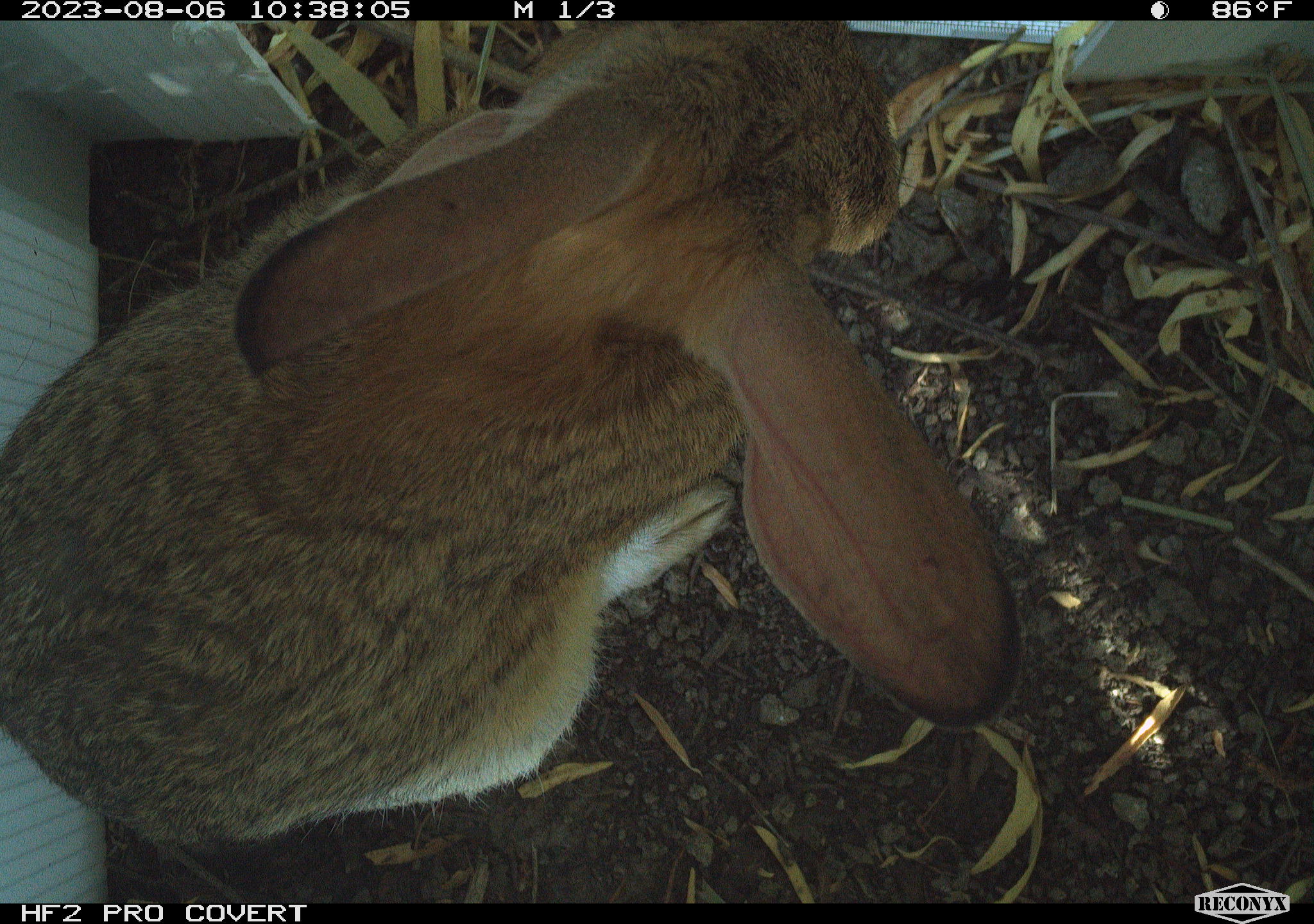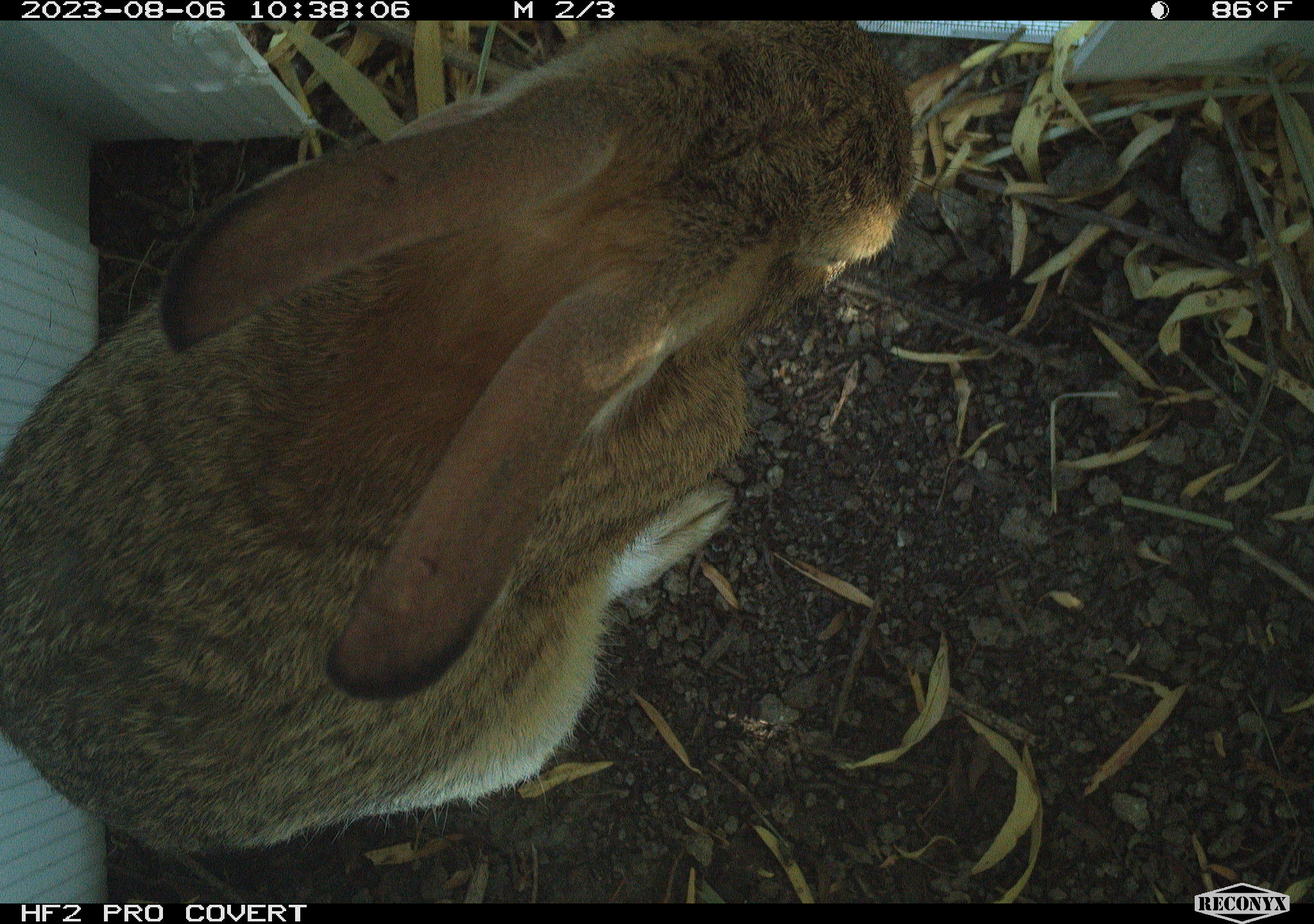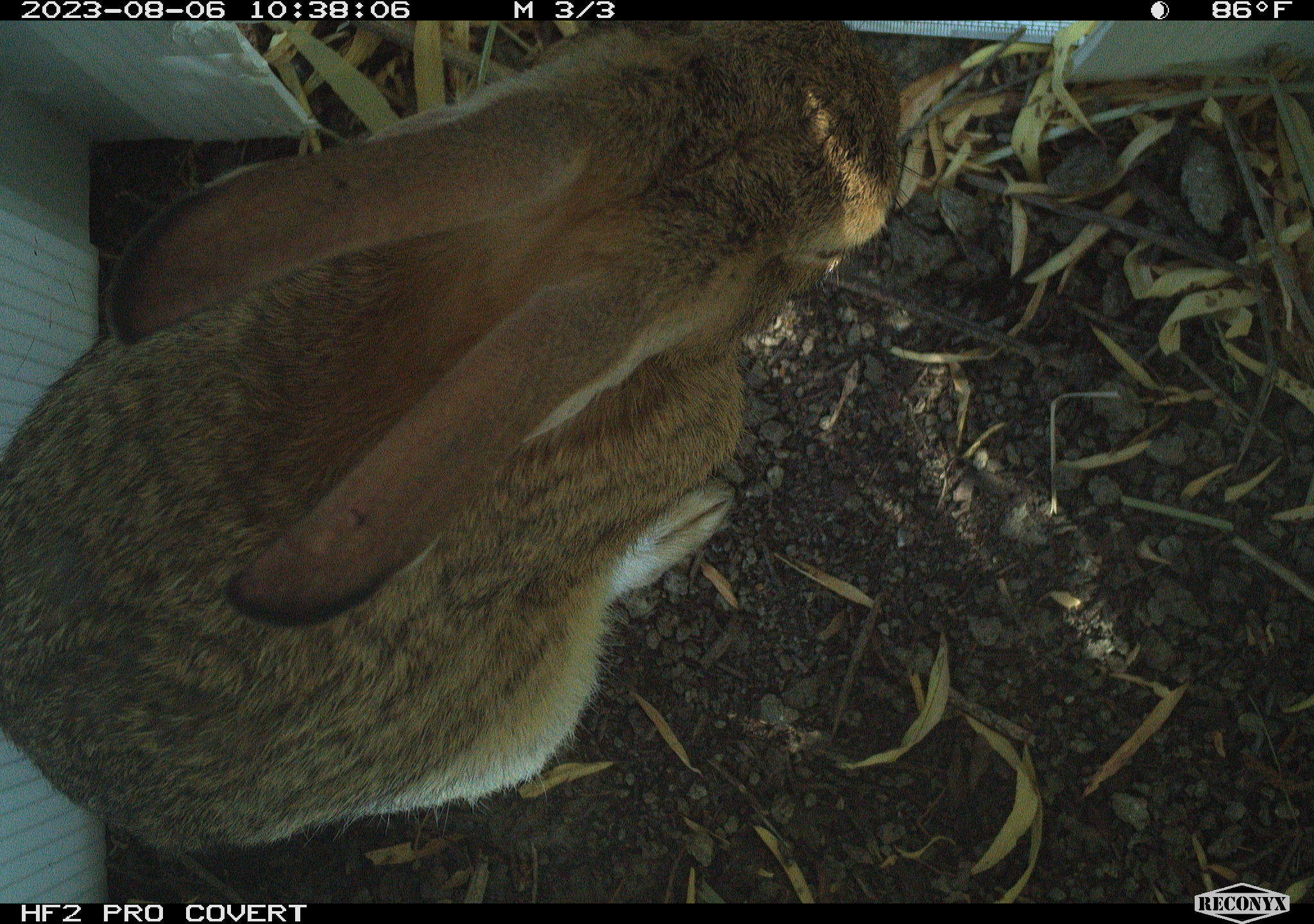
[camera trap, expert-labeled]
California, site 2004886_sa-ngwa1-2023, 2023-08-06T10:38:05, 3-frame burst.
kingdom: Animalia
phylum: Chordata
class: Mammalia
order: Lagomorpha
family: Leporidae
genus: Sylvilagus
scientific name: Sylvilagus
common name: cottontail rabbits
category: sylvilagus species